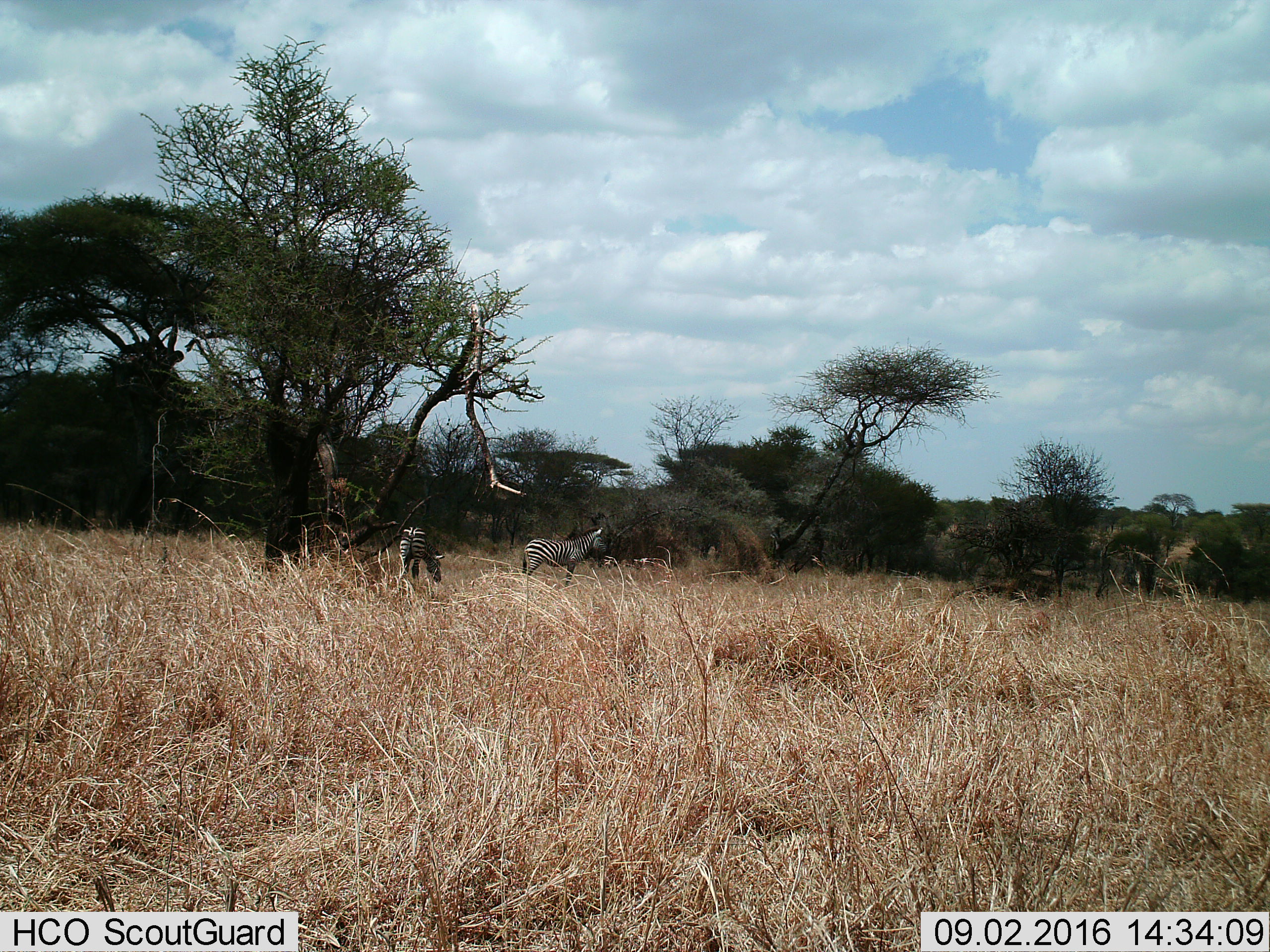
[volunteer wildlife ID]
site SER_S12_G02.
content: unidentified animal